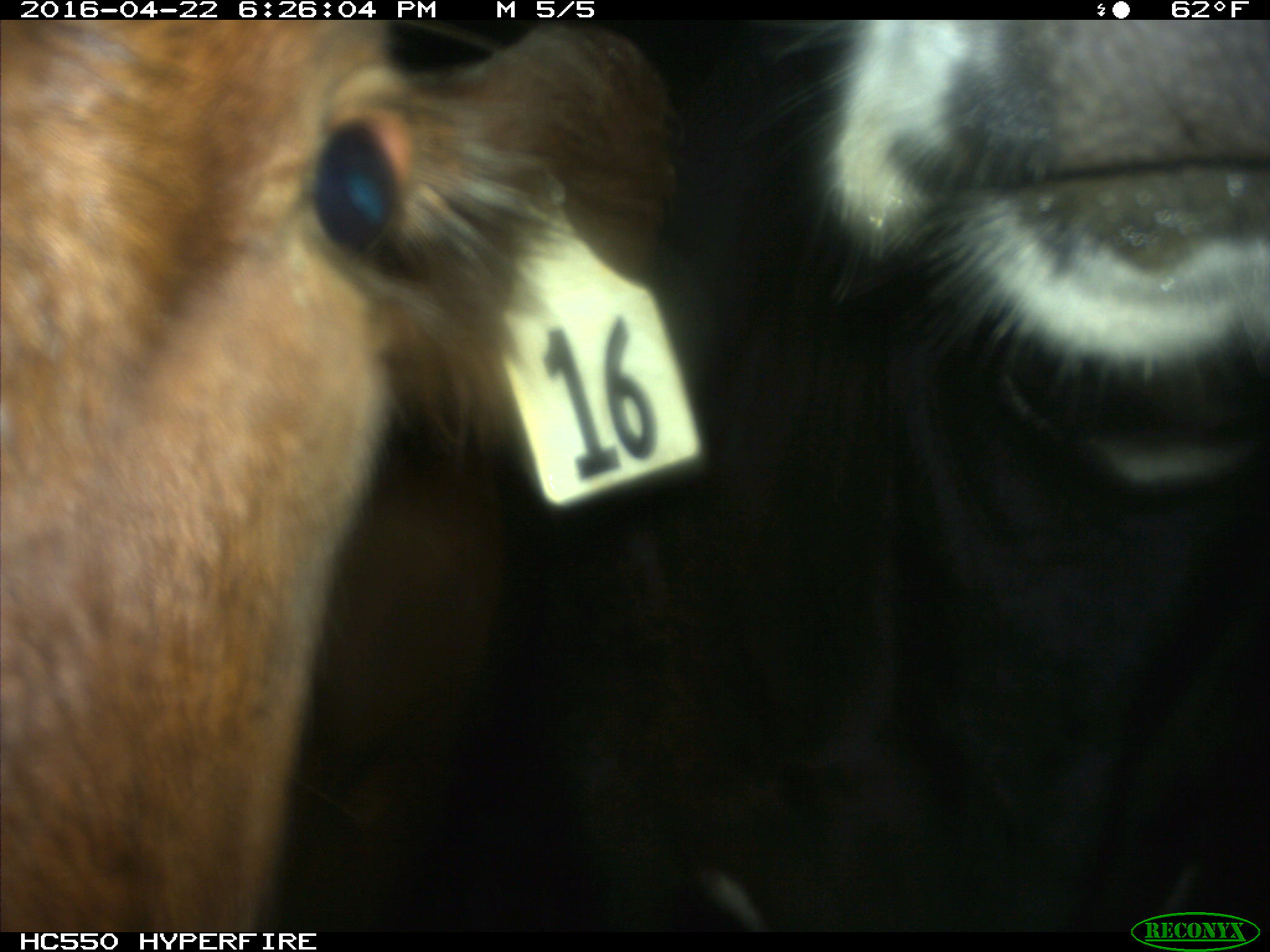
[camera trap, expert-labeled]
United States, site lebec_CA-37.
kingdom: Animalia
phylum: Chordata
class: Mammalia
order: Artiodactyla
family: Bovidae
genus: Bos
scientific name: Bos taurus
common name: domestic cow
Bos taurus (domestic cow).